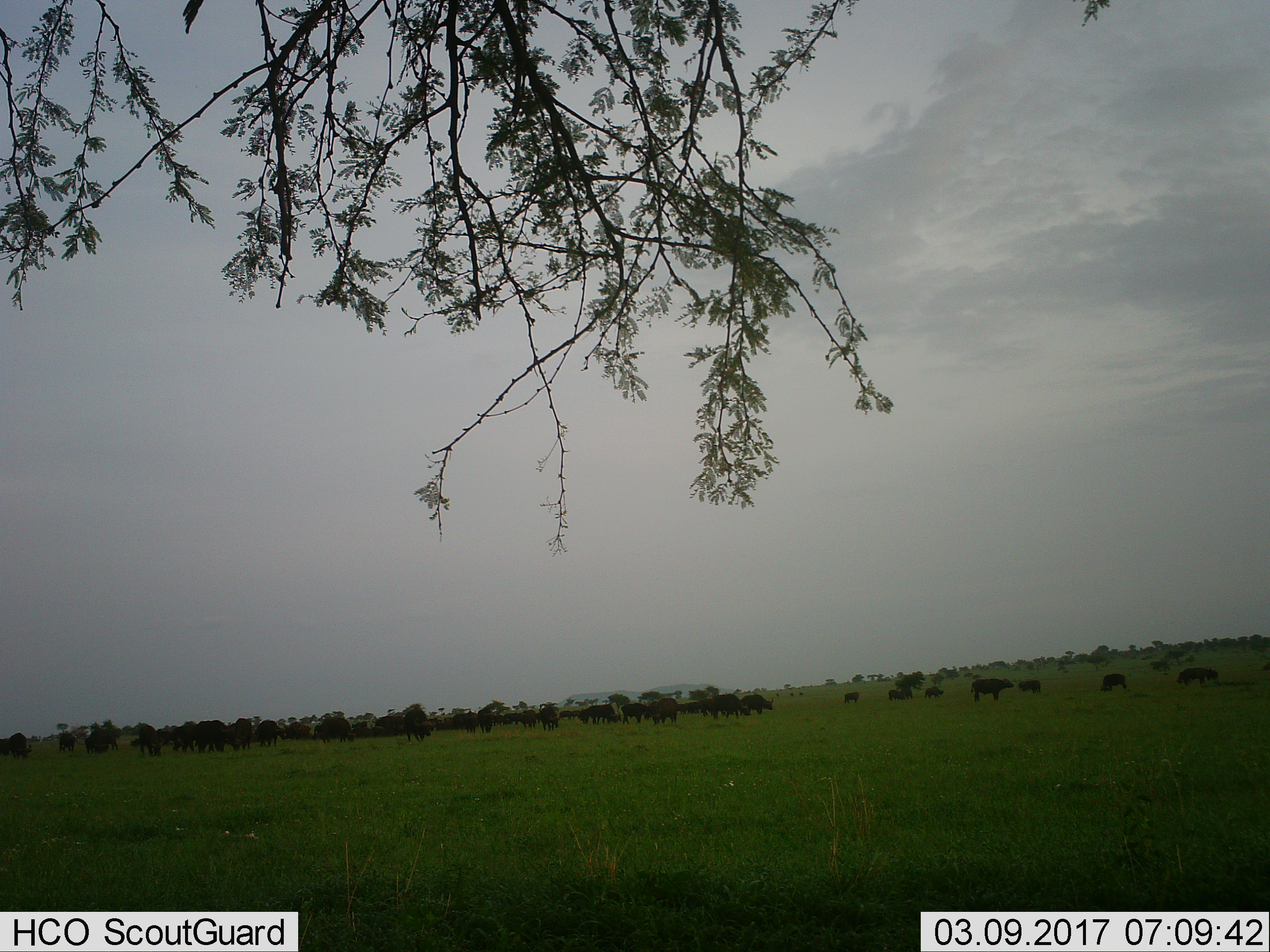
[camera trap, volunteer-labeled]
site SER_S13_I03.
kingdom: Animalia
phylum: Chordata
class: Mammalia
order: Artiodactyla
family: Bovidae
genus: Syncerus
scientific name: Syncerus caffer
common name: african buffalo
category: buffalo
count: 11-50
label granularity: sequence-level